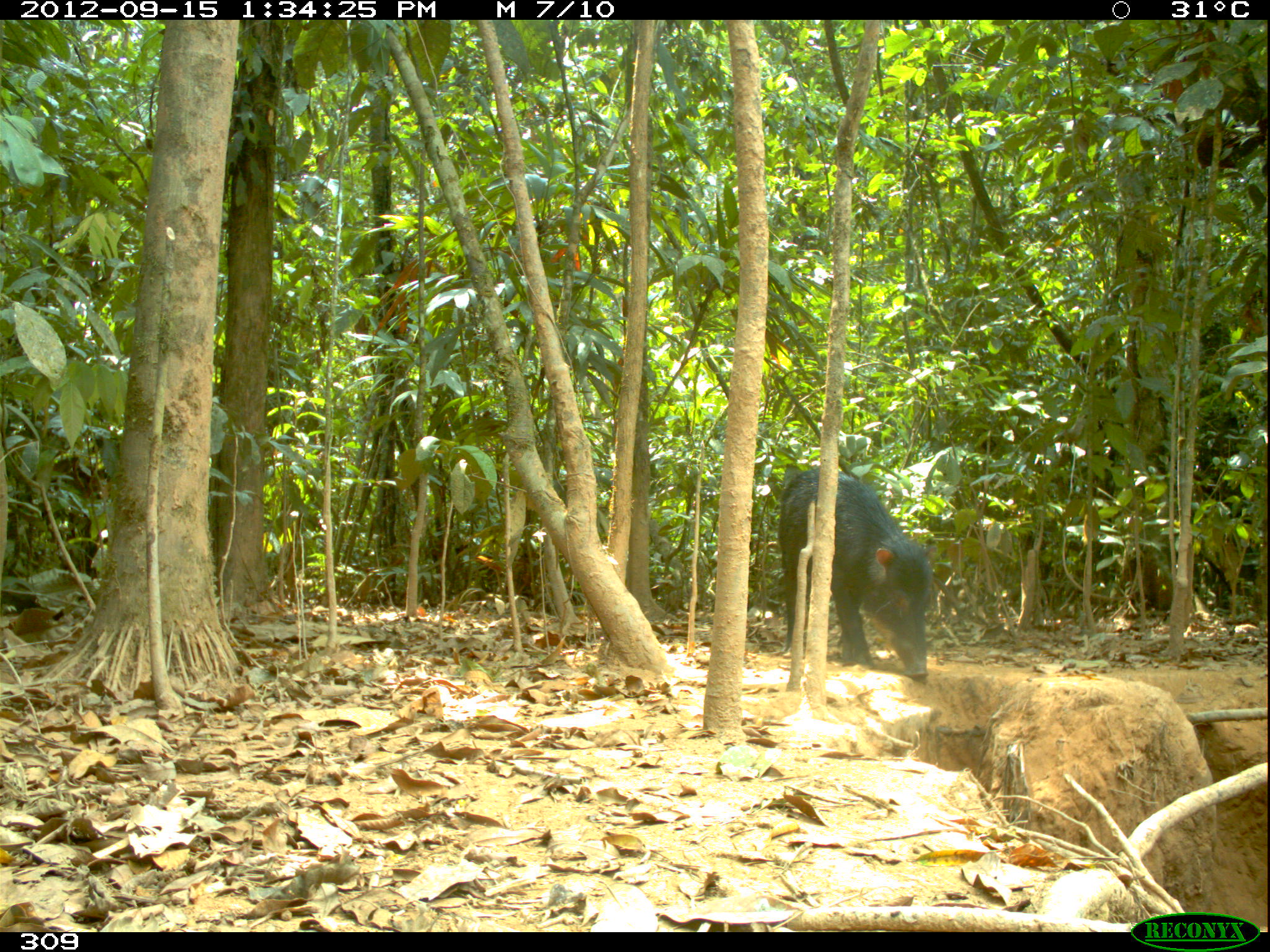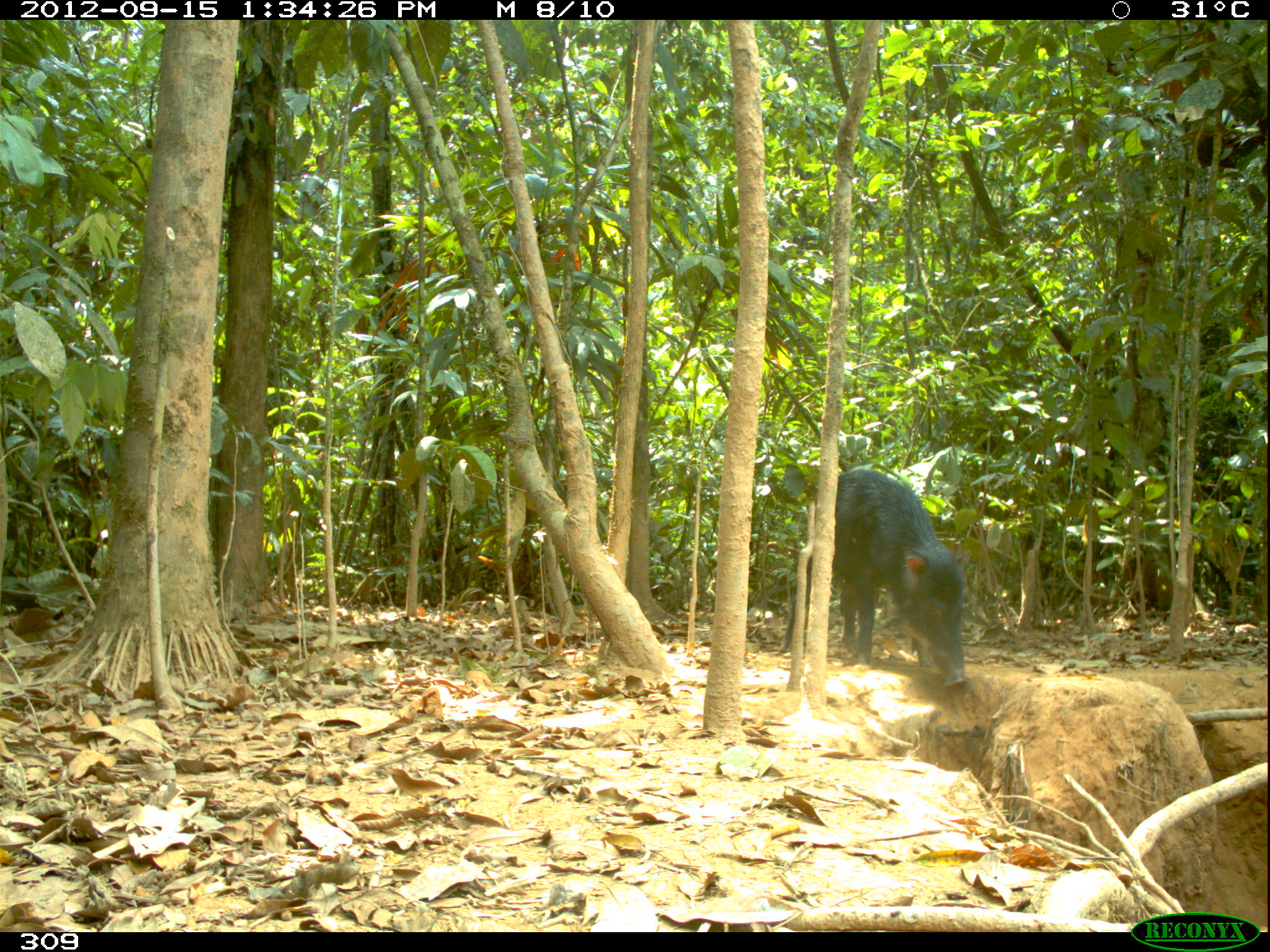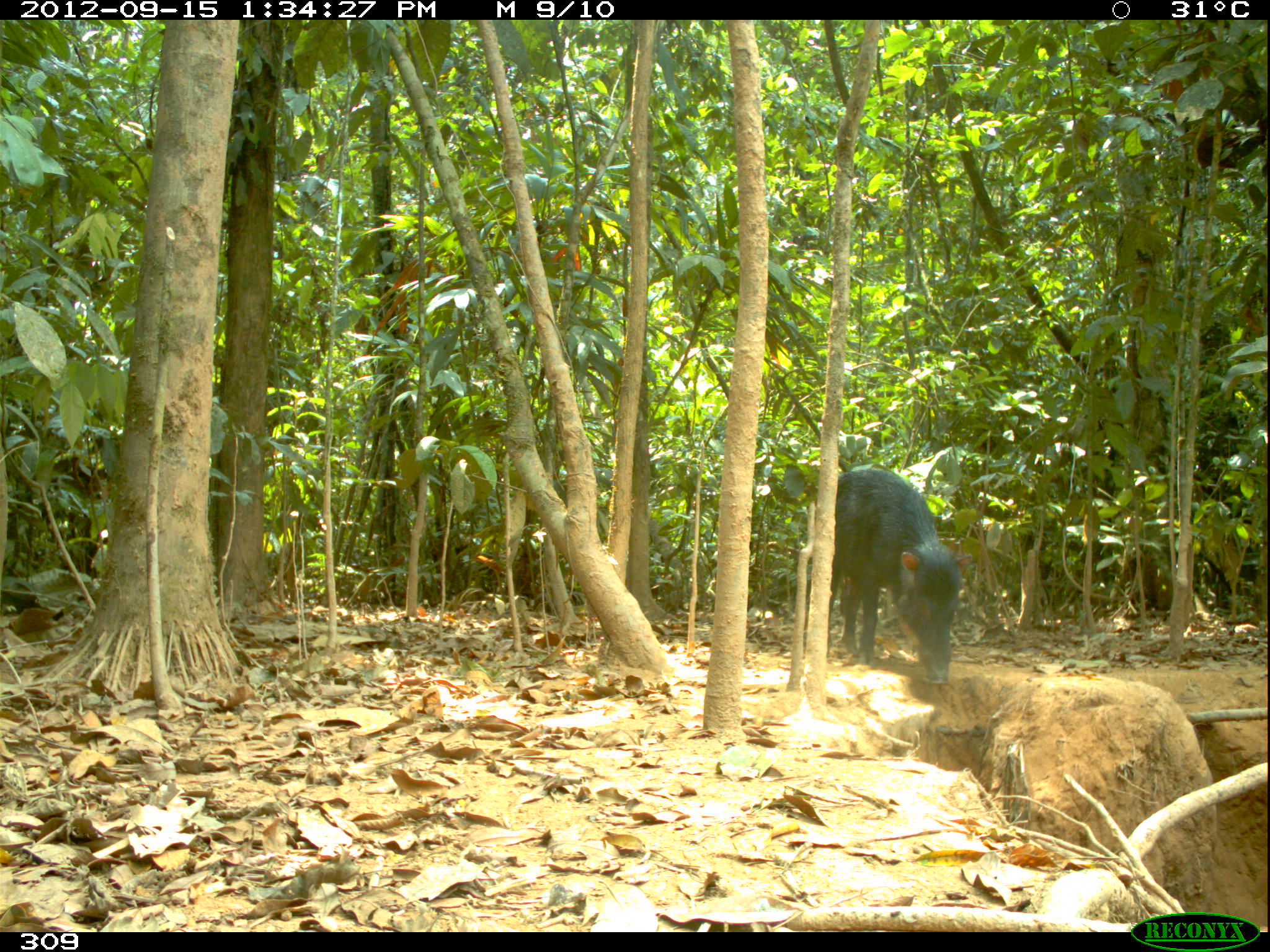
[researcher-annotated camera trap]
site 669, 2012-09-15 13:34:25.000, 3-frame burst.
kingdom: Animalia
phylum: Chordata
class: Mammalia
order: Artiodactyla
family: Tayassuidae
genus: Tayassu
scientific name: Tayassu pecari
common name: white-lipped peccary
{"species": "Tayassu pecari (white-lipped peccary)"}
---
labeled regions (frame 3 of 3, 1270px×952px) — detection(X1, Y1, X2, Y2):
tayassu pecari: detection(805, 463, 962, 682)